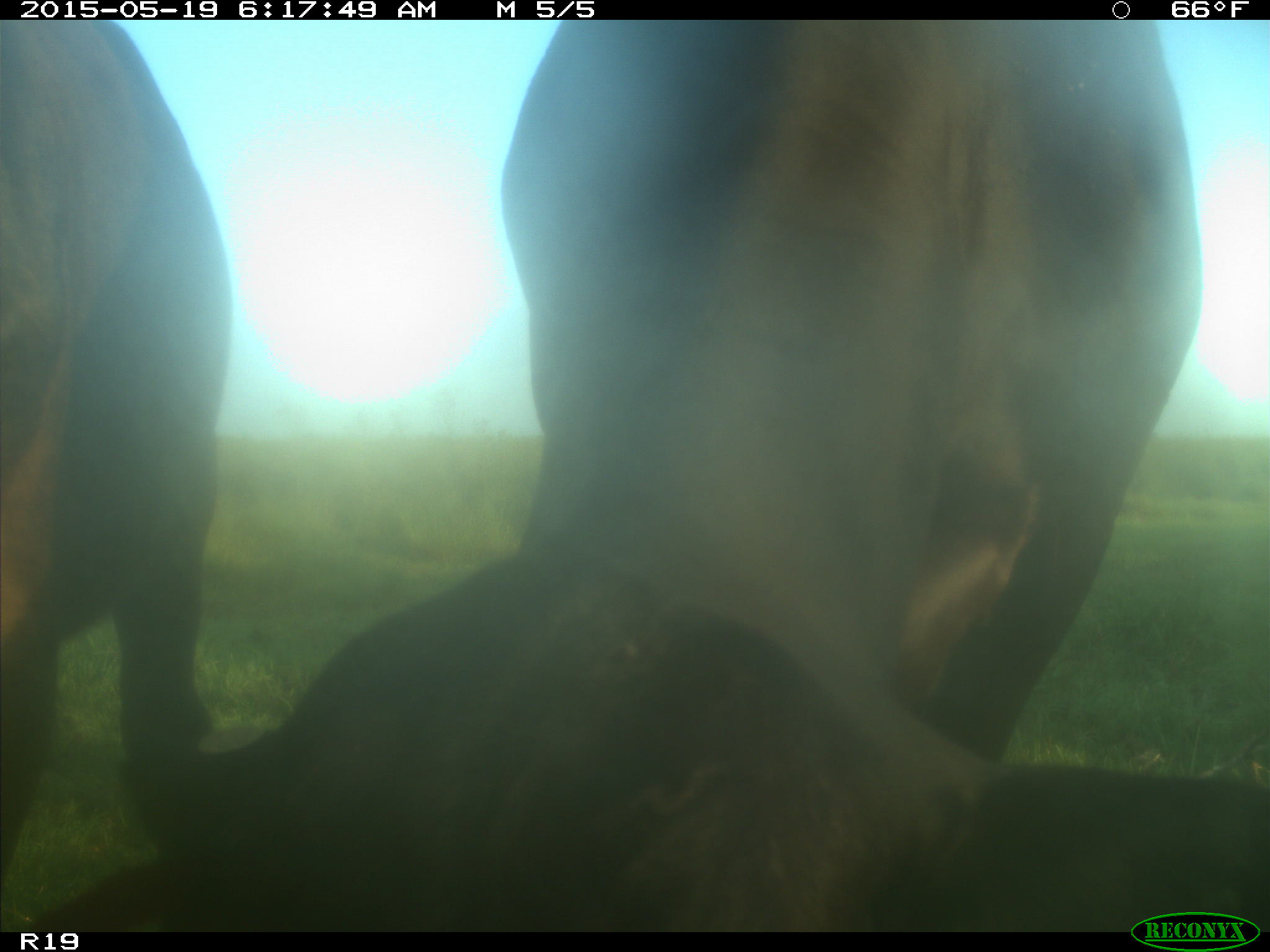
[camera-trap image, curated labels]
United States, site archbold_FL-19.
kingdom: Animalia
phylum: Chordata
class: Mammalia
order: Artiodactyla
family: Bovidae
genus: Bos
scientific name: Bos taurus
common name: domestic cow